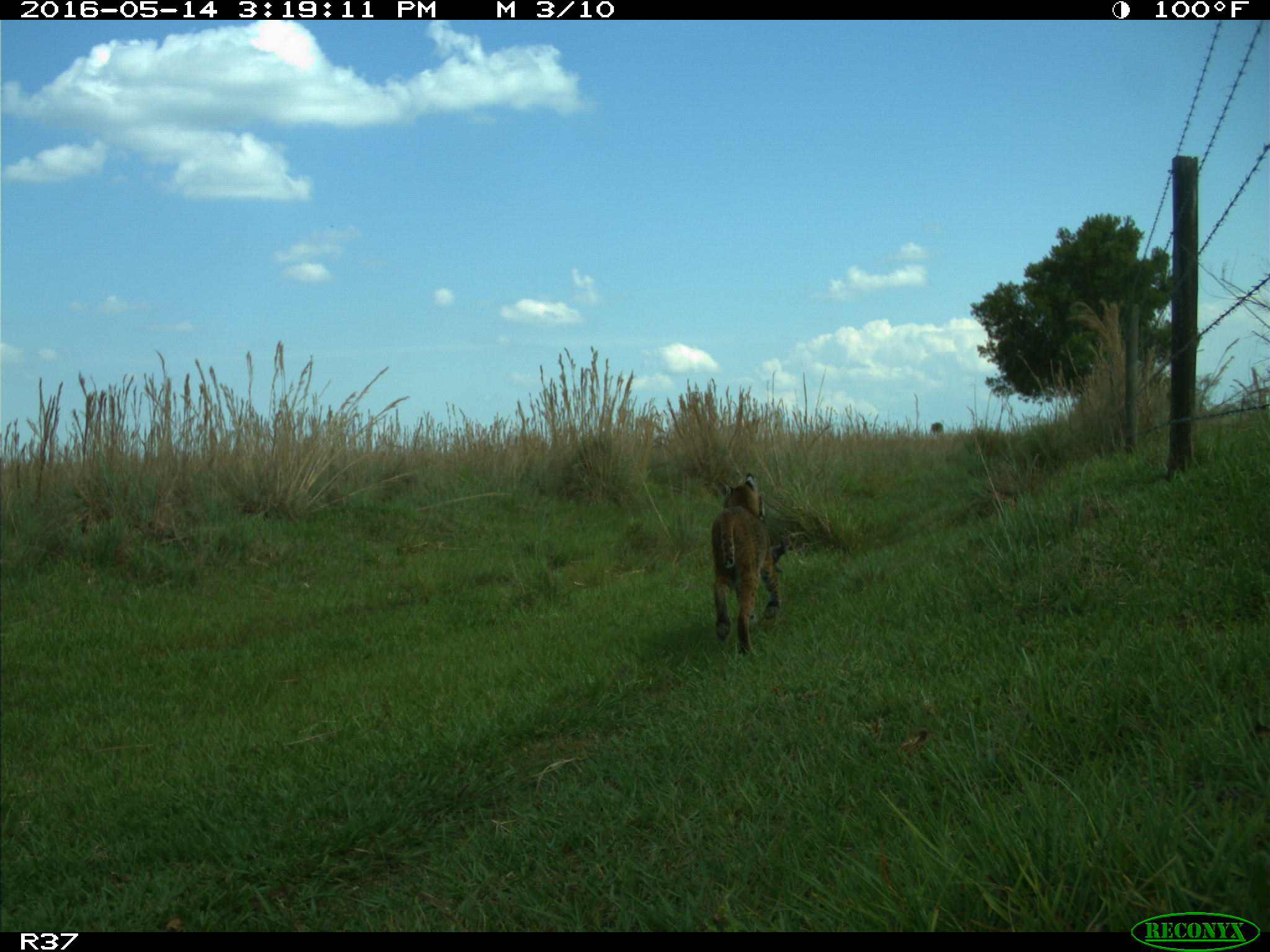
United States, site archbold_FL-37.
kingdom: Animalia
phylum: Chordata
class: Mammalia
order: Carnivora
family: Felidae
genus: Lynx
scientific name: Lynx rufus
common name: bobcat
Lynx rufus (bobcat).